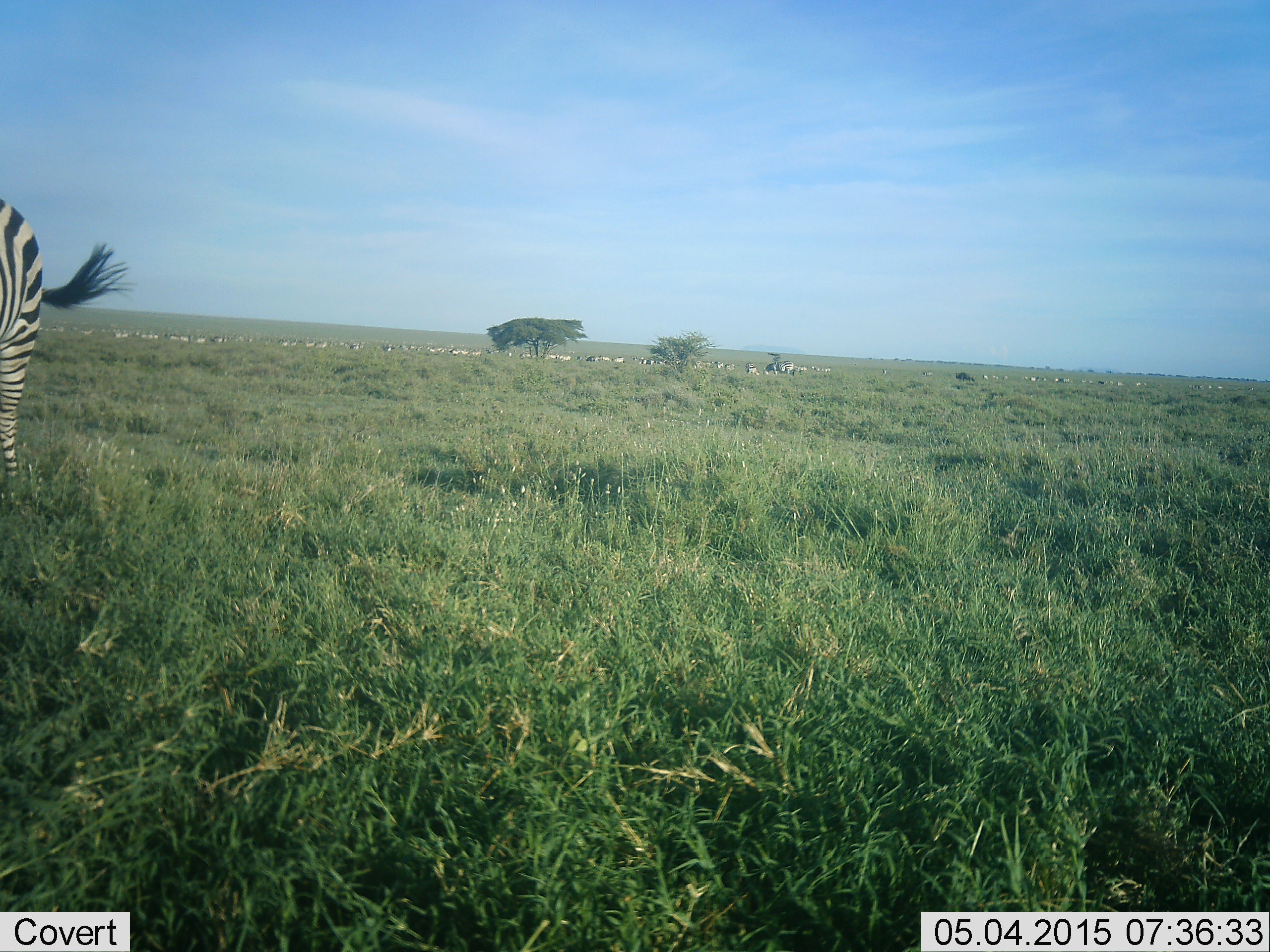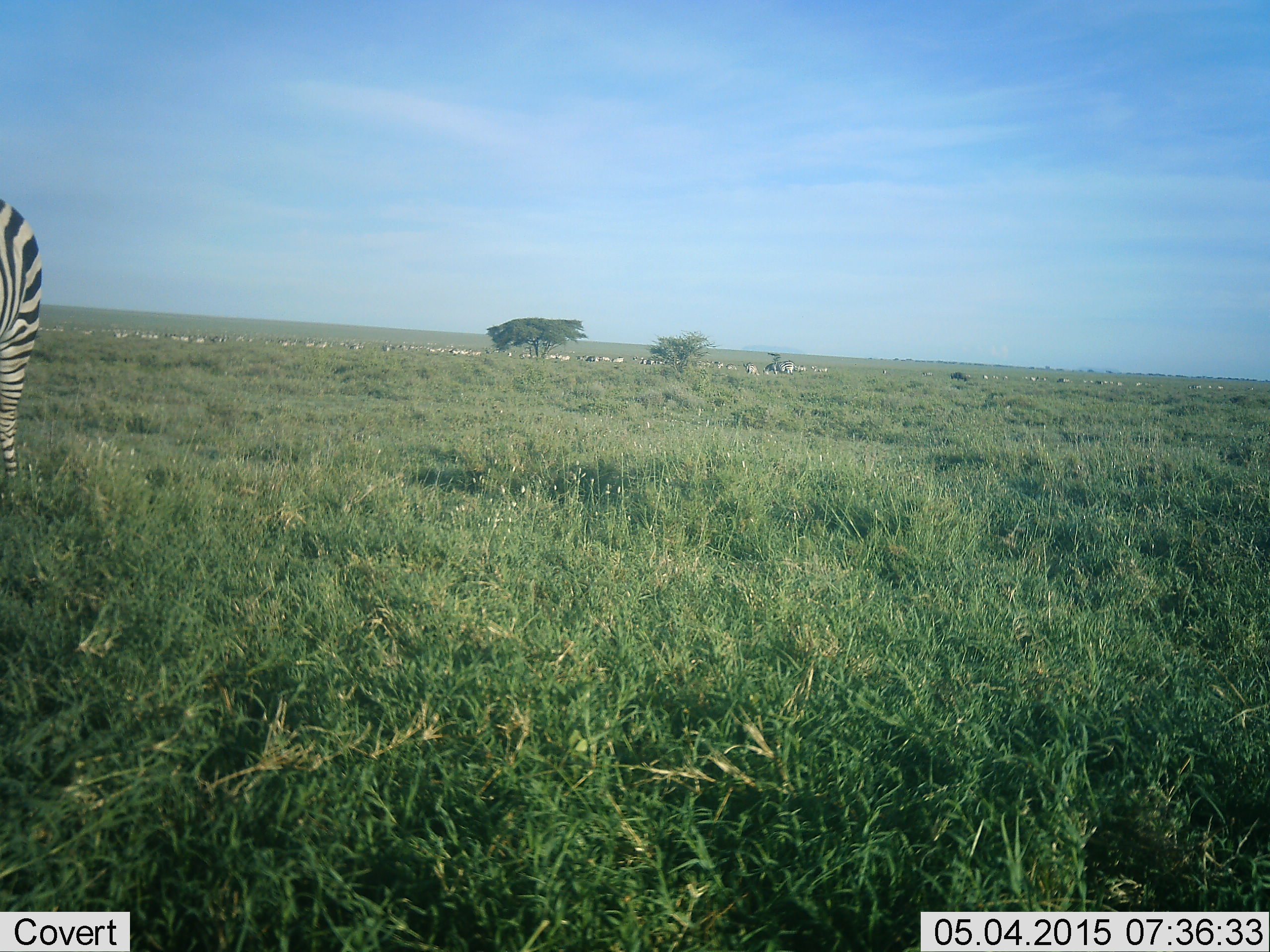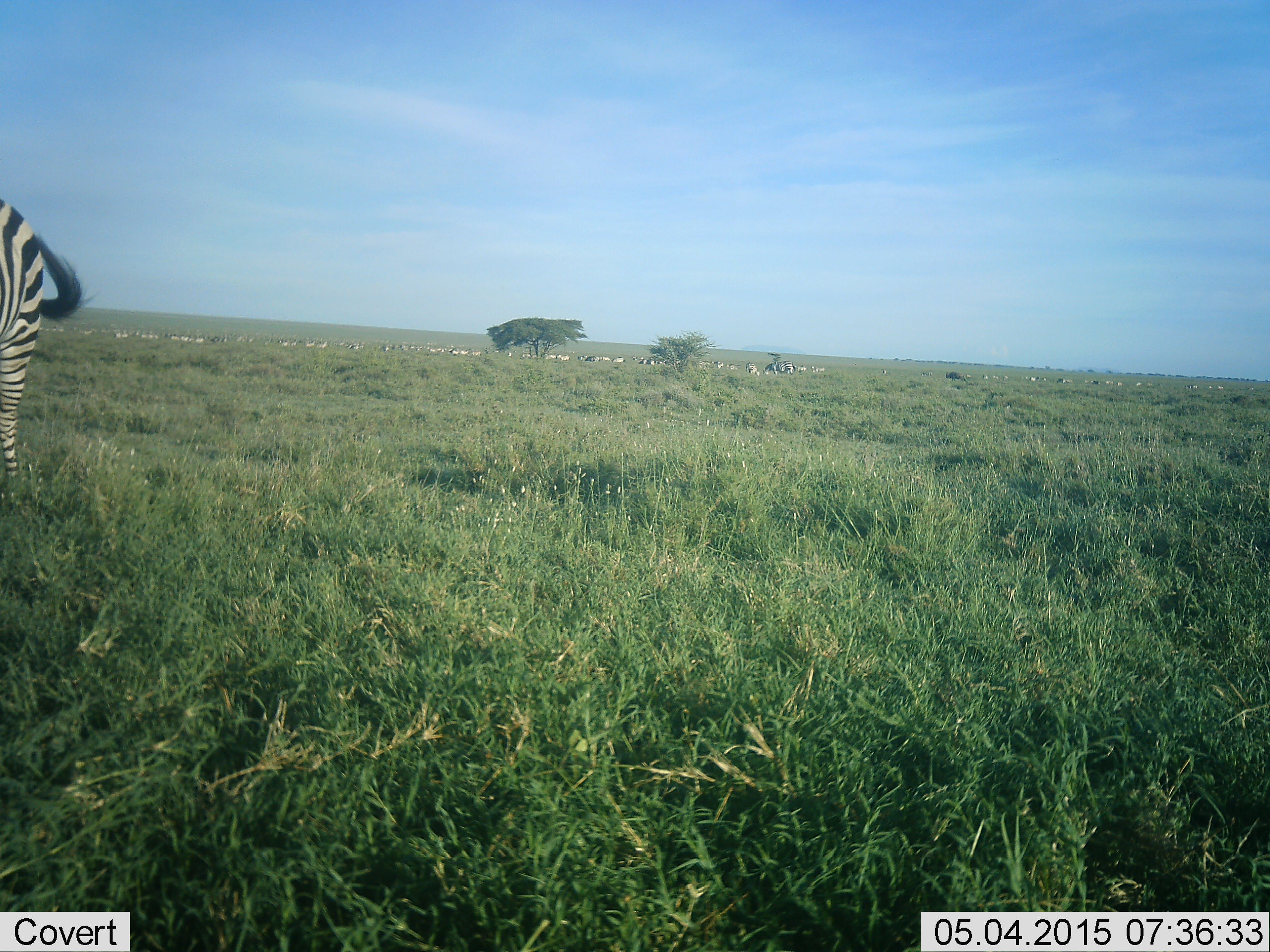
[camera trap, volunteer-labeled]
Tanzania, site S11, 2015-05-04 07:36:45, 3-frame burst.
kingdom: Animalia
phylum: Chordata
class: Mammalia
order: Perissodactyla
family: Equidae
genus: Equus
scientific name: Equus quagga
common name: plains zebra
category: zebra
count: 1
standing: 89%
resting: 0%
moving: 16%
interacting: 0%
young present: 0%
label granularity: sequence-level